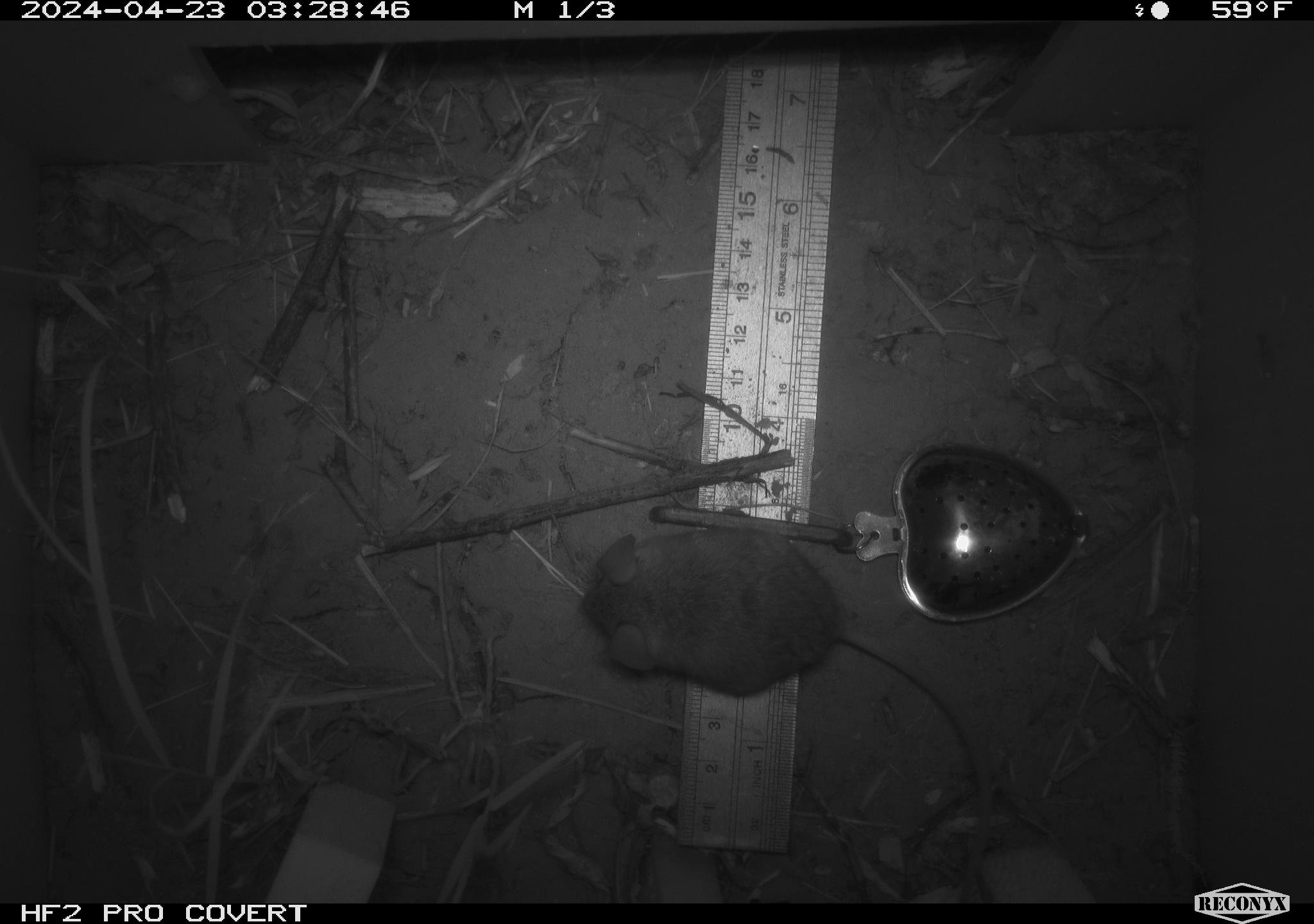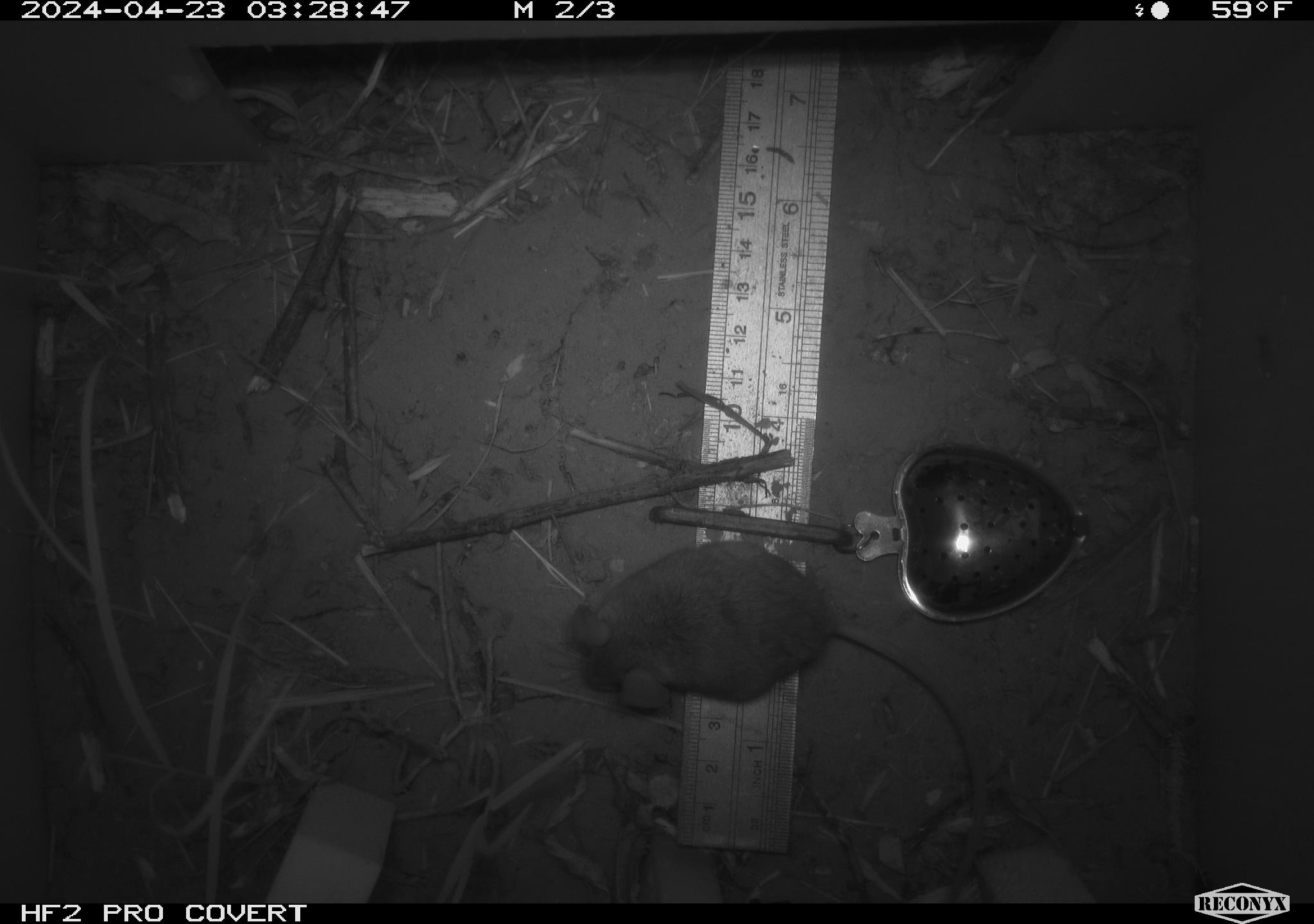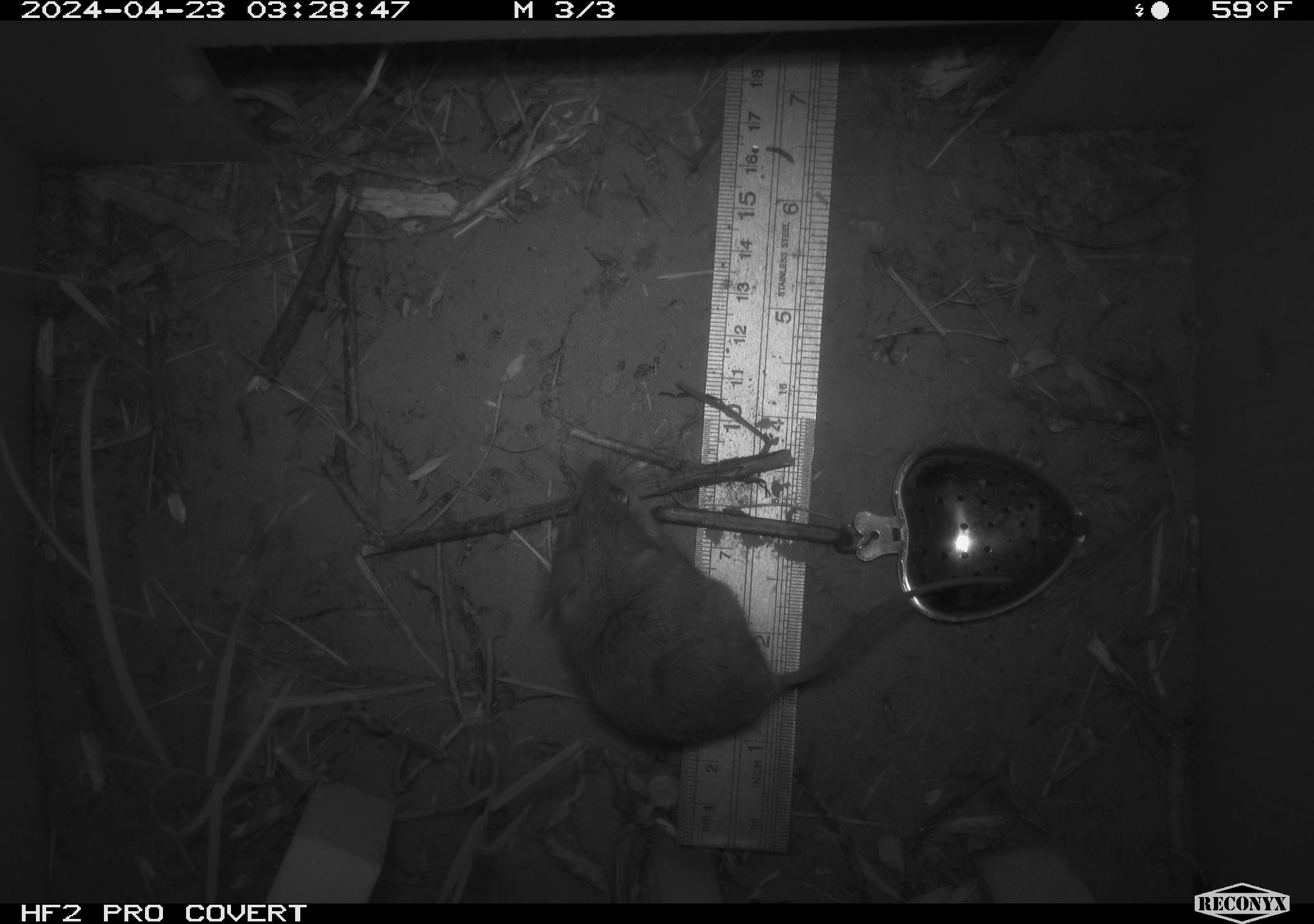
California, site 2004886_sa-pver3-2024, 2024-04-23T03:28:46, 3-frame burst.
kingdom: Animalia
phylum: Chordata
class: Mammalia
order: Rodentia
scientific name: Rodentia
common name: mouse species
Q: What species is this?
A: Mouse species (Rodentia).